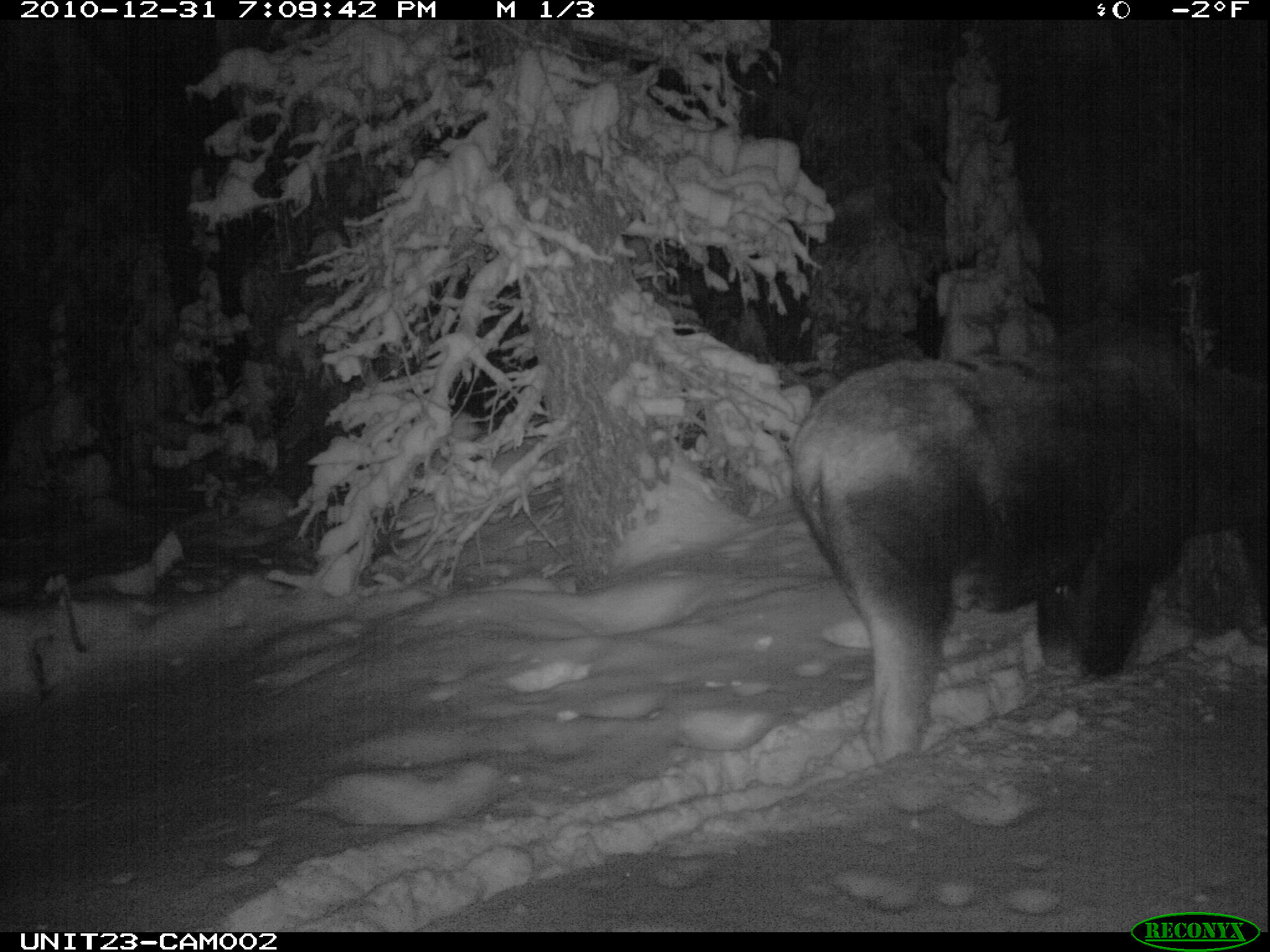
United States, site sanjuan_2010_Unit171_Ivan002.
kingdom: Animalia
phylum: Chordata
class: Mammalia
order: Artiodactyla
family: Cervidae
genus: Alces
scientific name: Alces alces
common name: moose